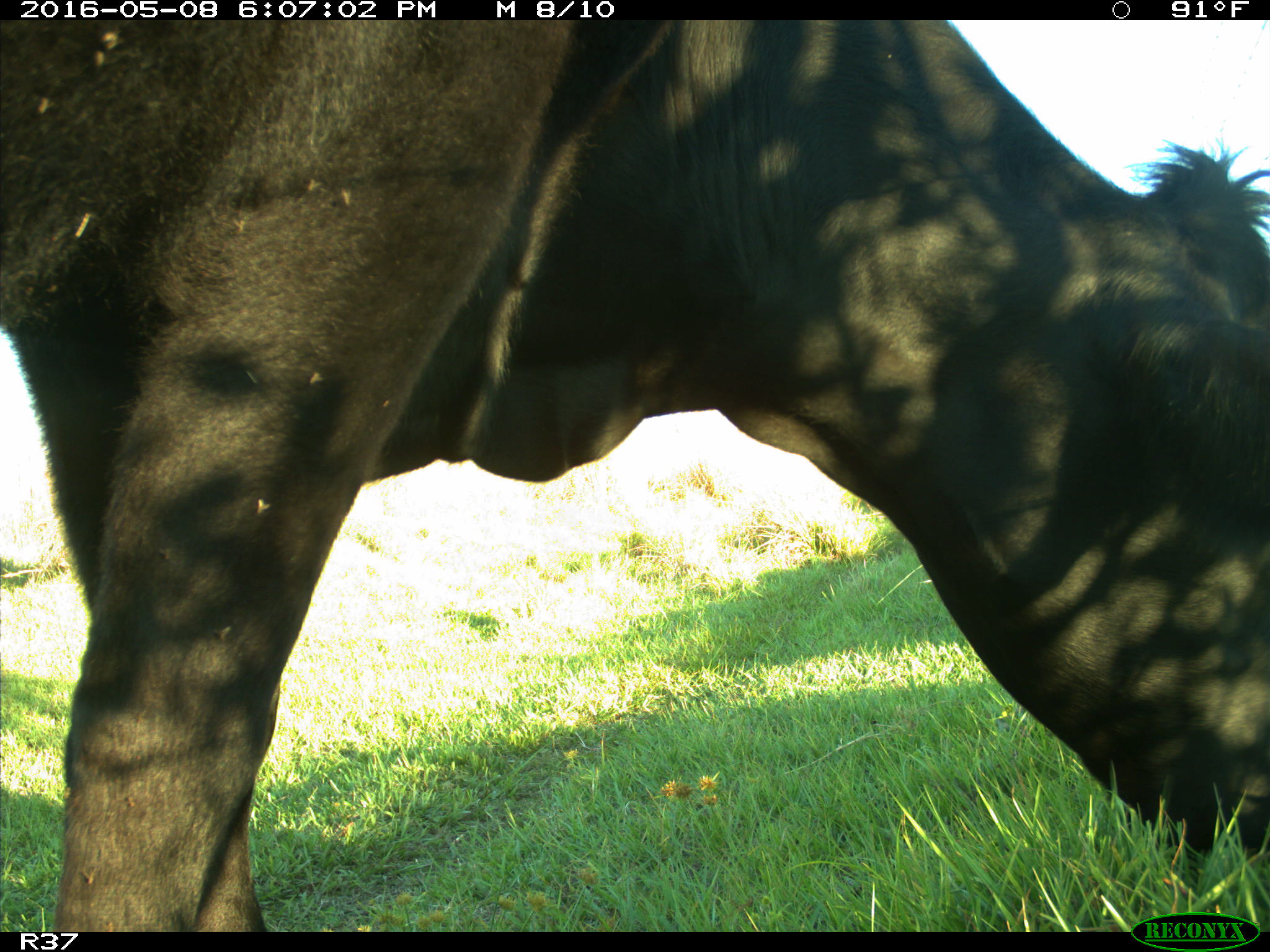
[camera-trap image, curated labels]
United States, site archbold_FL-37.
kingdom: Animalia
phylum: Chordata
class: Mammalia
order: Artiodactyla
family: Bovidae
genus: Bos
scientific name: Bos taurus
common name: domestic cow